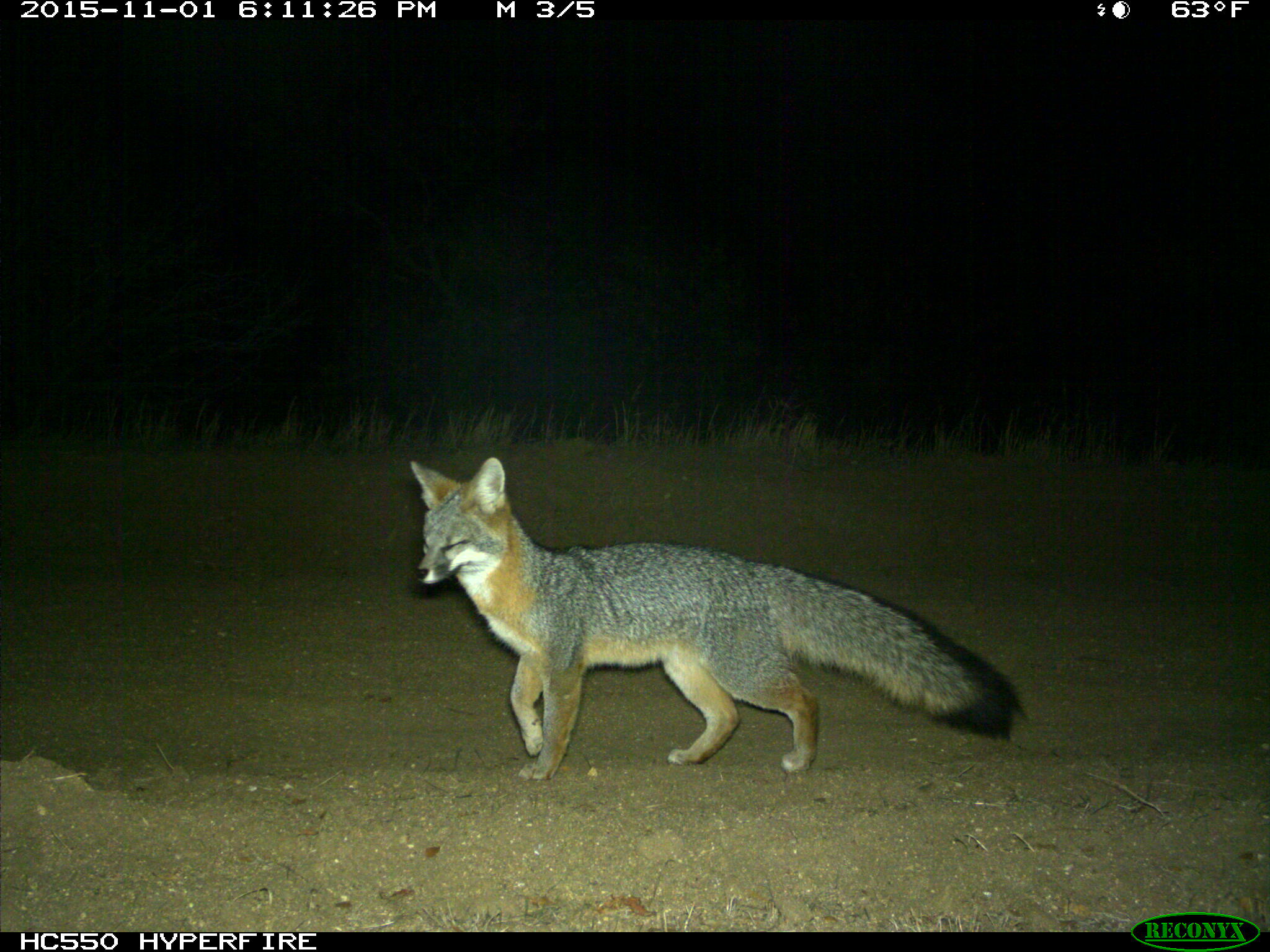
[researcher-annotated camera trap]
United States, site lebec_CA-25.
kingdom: Animalia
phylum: Chordata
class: Mammalia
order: Carnivora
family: Canidae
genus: Urocyon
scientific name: Urocyon cinereoargenteus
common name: gray fox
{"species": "Urocyon cinereoargenteus (gray fox)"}